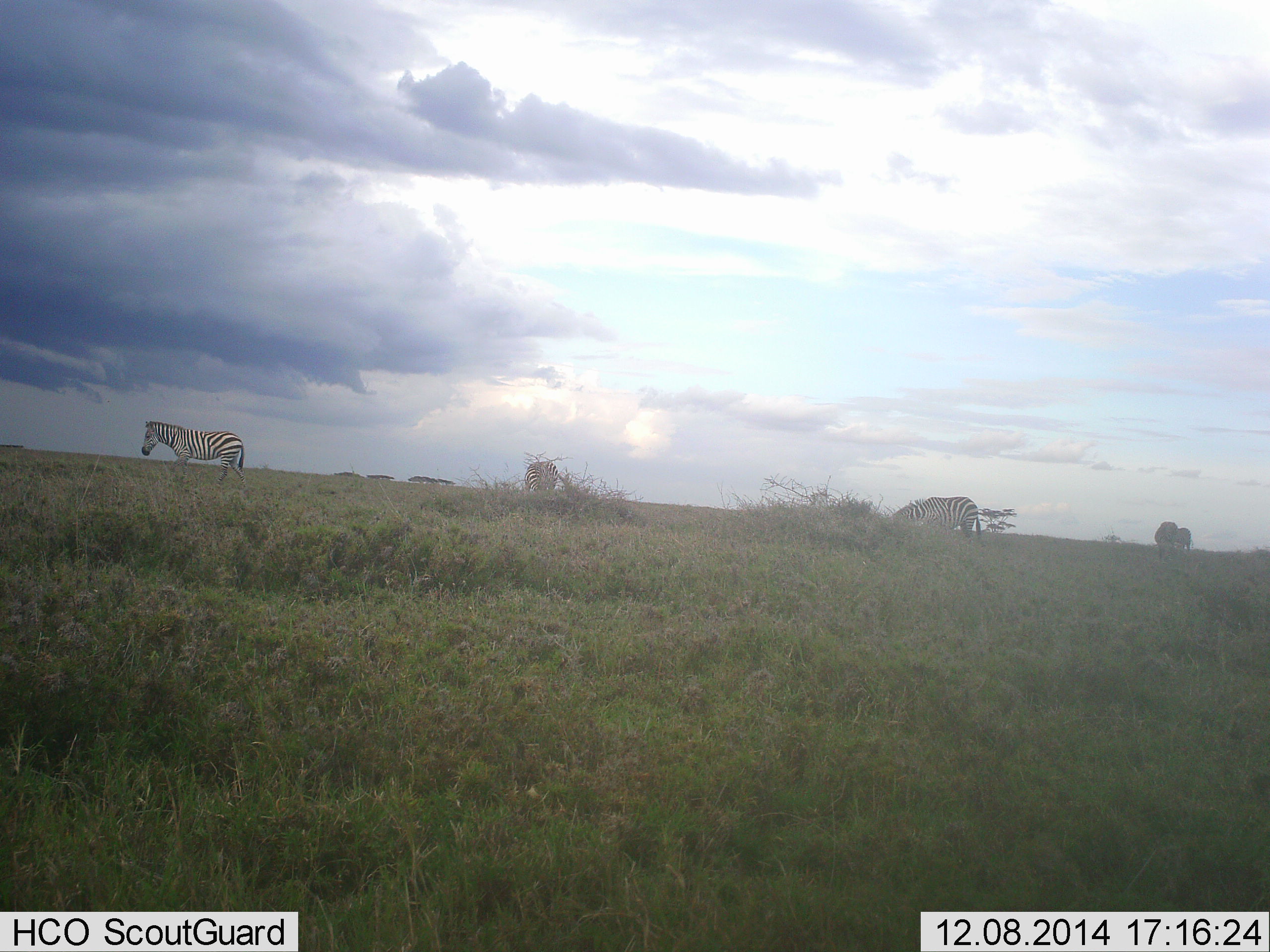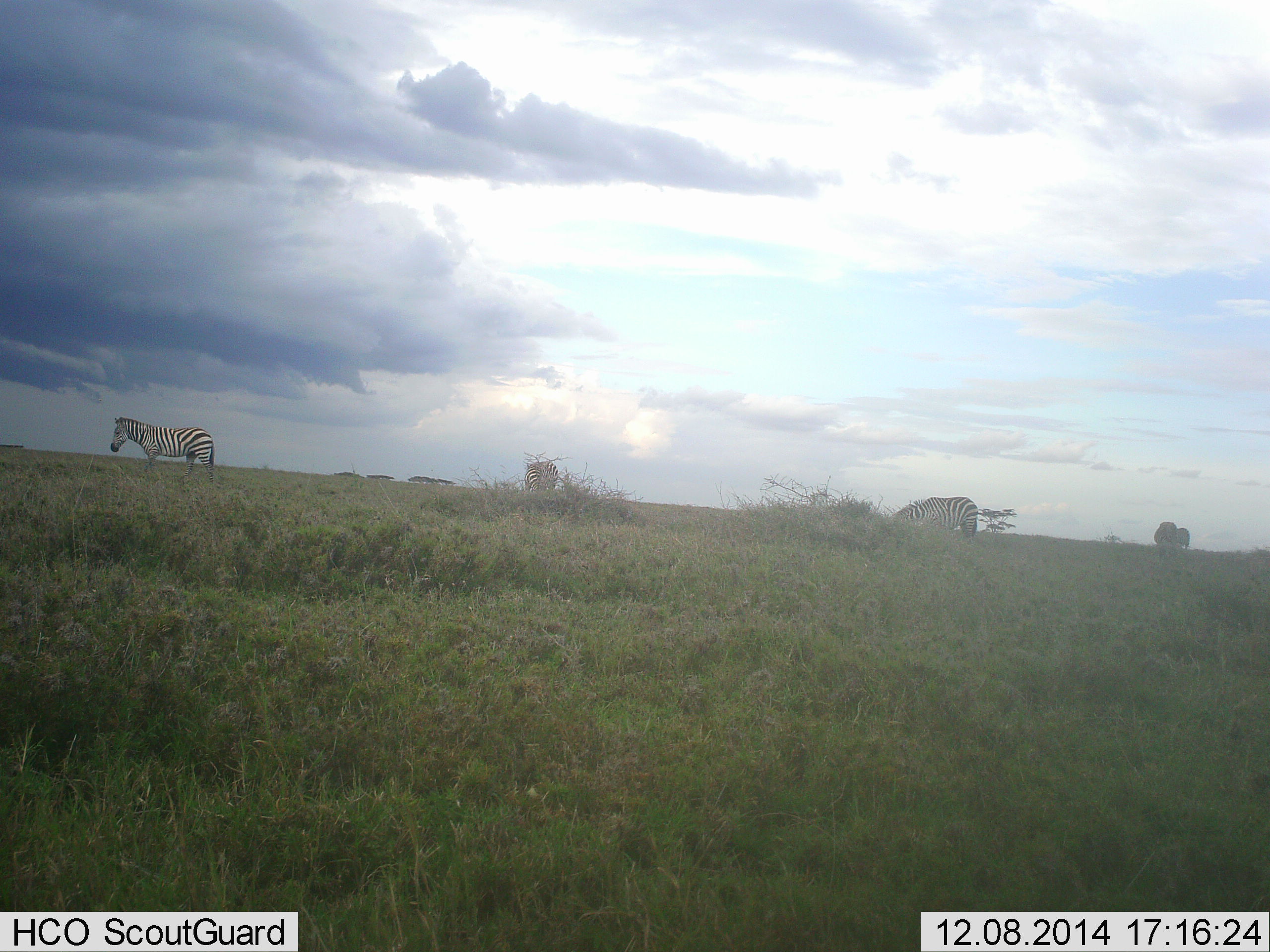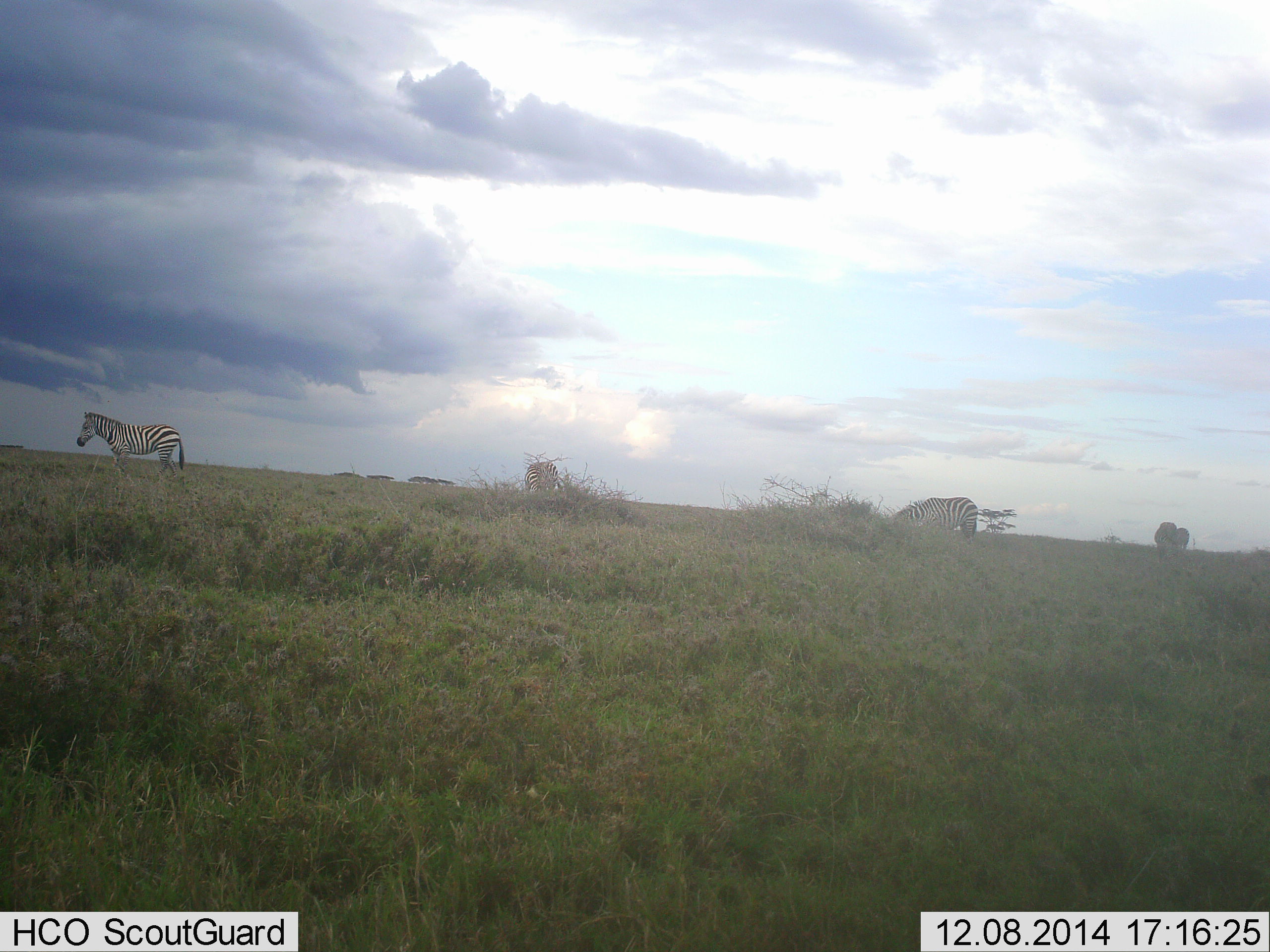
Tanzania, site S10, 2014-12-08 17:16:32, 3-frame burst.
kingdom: Animalia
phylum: Chordata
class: Mammalia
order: Perissodactyla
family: Equidae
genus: Equus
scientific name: Equus quagga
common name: plains zebra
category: zebra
Zebra (plains zebra) (Equus quagga), count 4. Behavior (volunteer vote fractions): standing 20%, resting 0%, moving 70%, interacting 0%. Young present (vote fraction): 0%. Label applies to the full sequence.